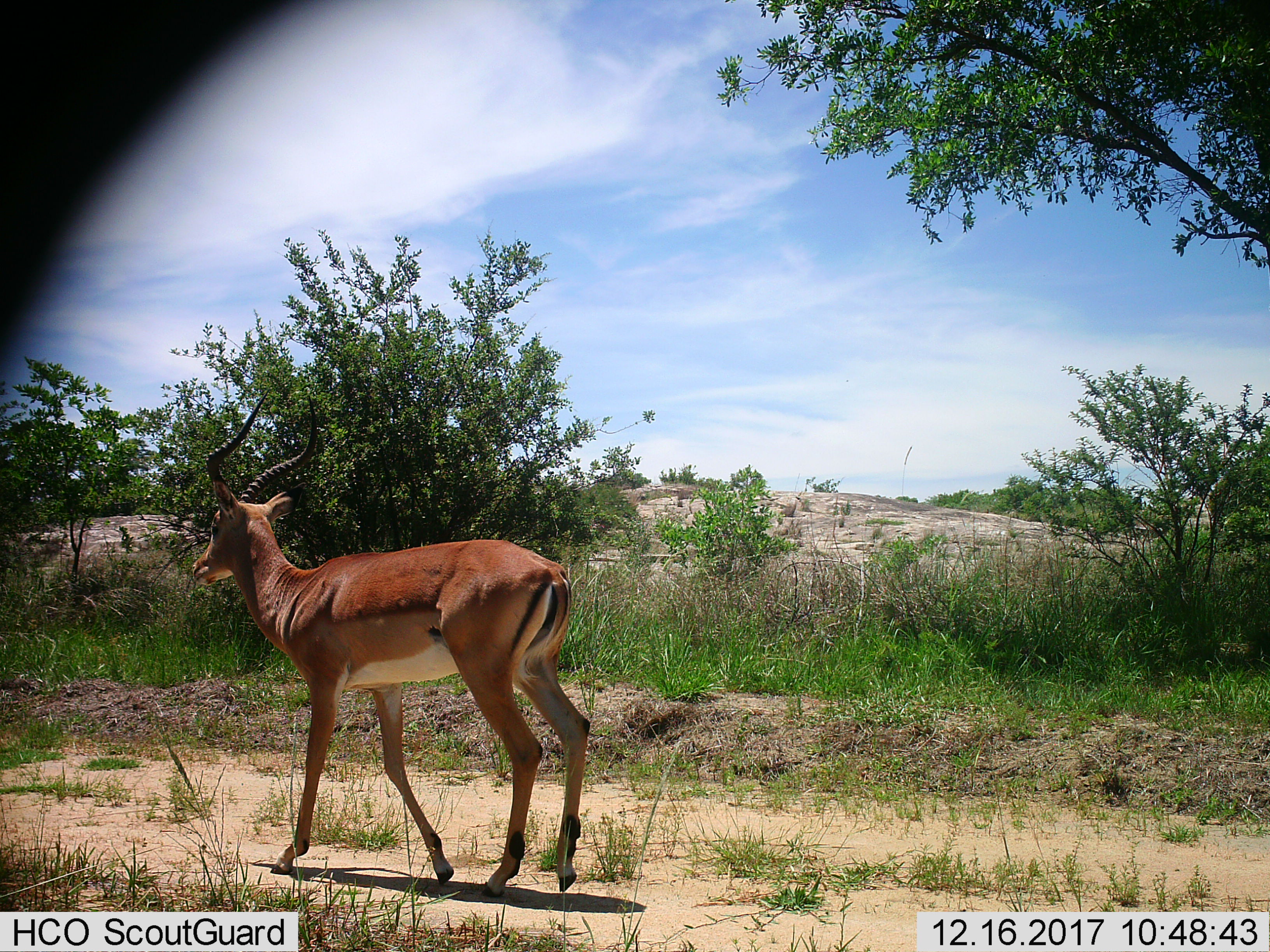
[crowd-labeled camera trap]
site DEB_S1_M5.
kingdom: Animalia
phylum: Chordata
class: Mammalia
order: Artiodactyla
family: Bovidae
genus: Aepyceros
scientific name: Aepyceros melampus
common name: impala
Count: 1.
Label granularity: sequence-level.